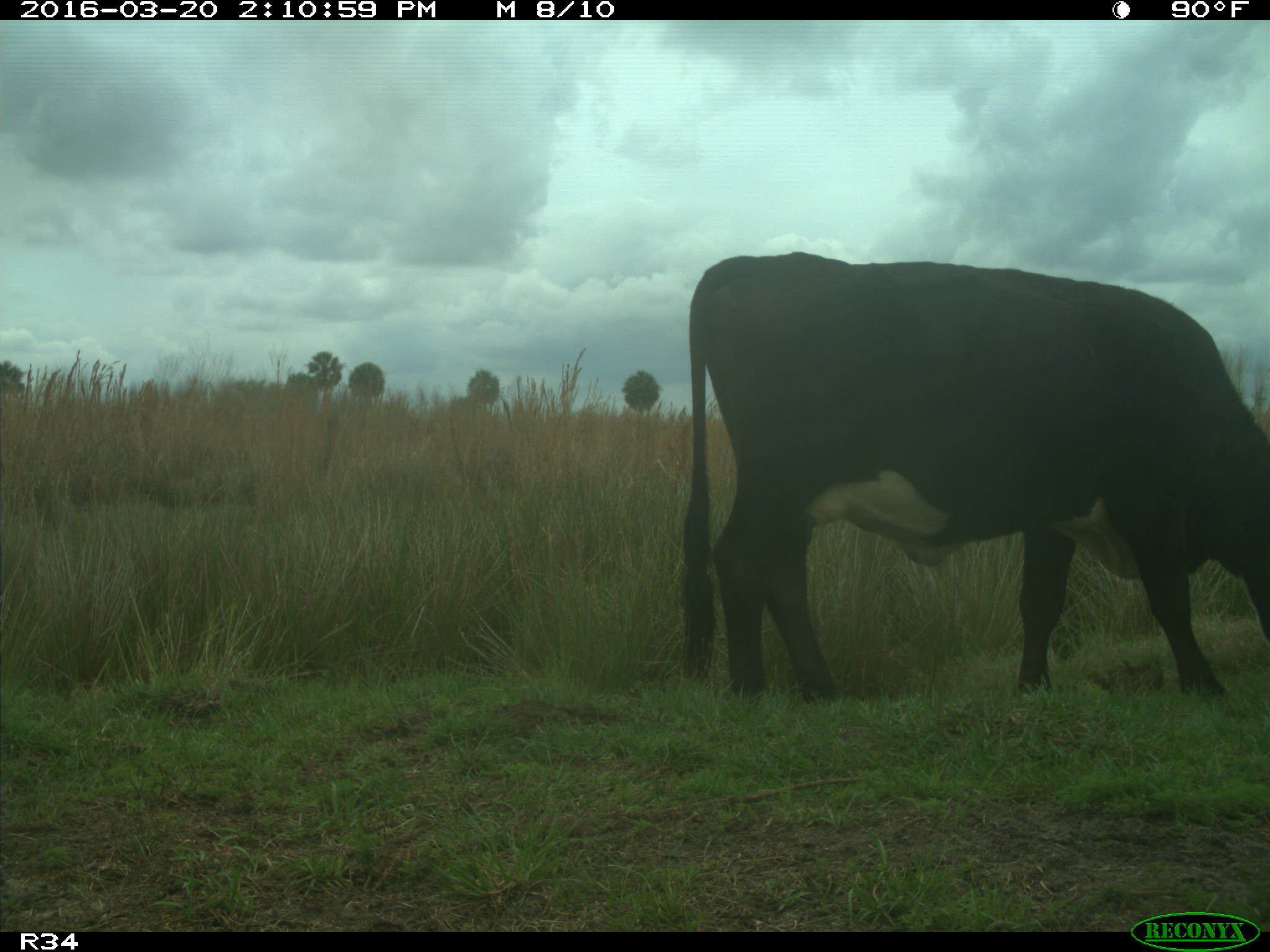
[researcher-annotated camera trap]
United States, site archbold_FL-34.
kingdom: Animalia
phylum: Chordata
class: Mammalia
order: Artiodactyla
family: Bovidae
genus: Bos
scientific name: Bos taurus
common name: domestic cow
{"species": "Bos taurus (domestic cow)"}